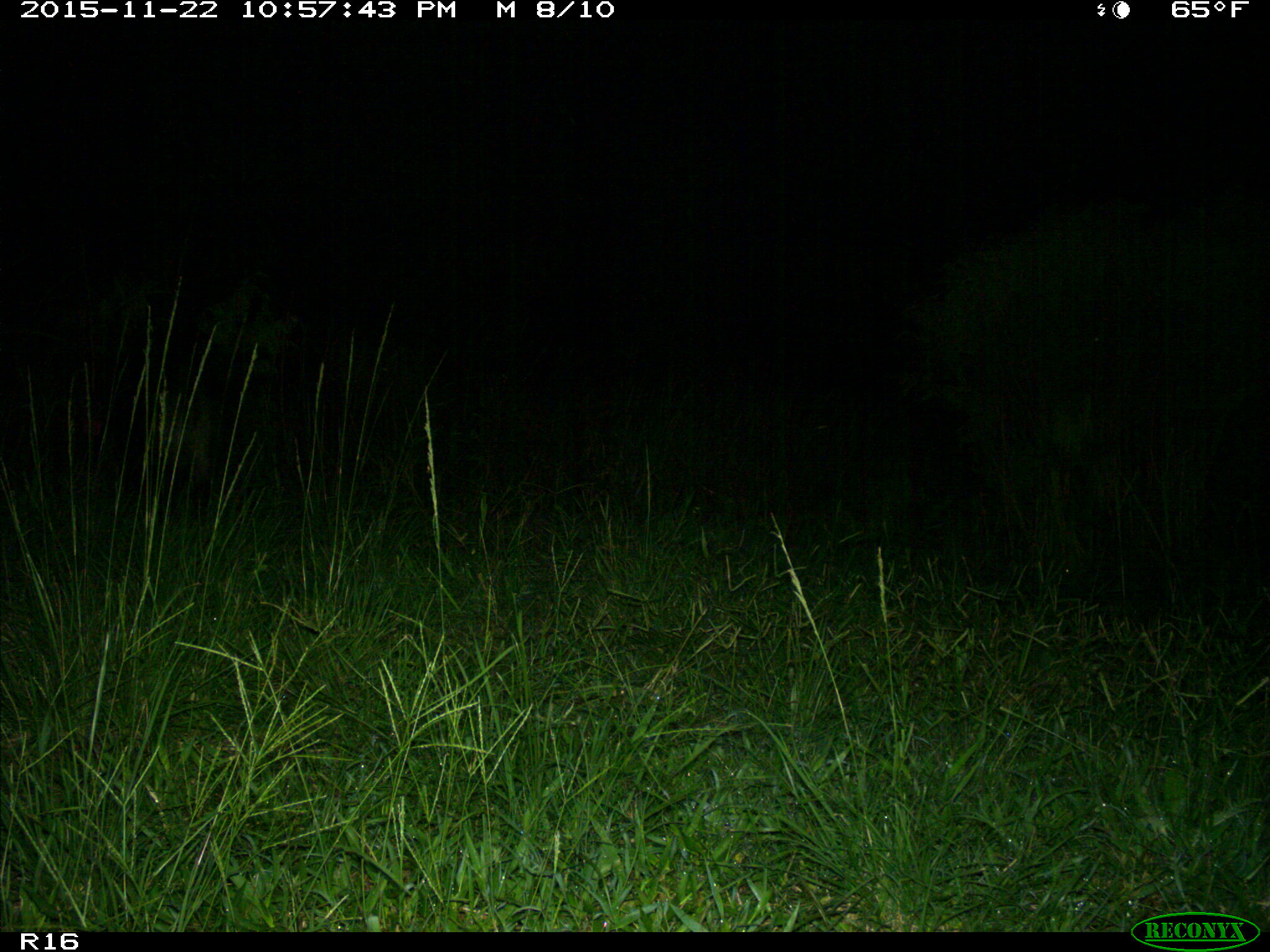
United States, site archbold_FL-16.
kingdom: Animalia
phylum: Chordata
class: Mammalia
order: Artiodactyla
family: Suidae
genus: Sus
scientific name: Sus scrofa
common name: wild boar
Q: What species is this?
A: Sus scrofa (wild boar).